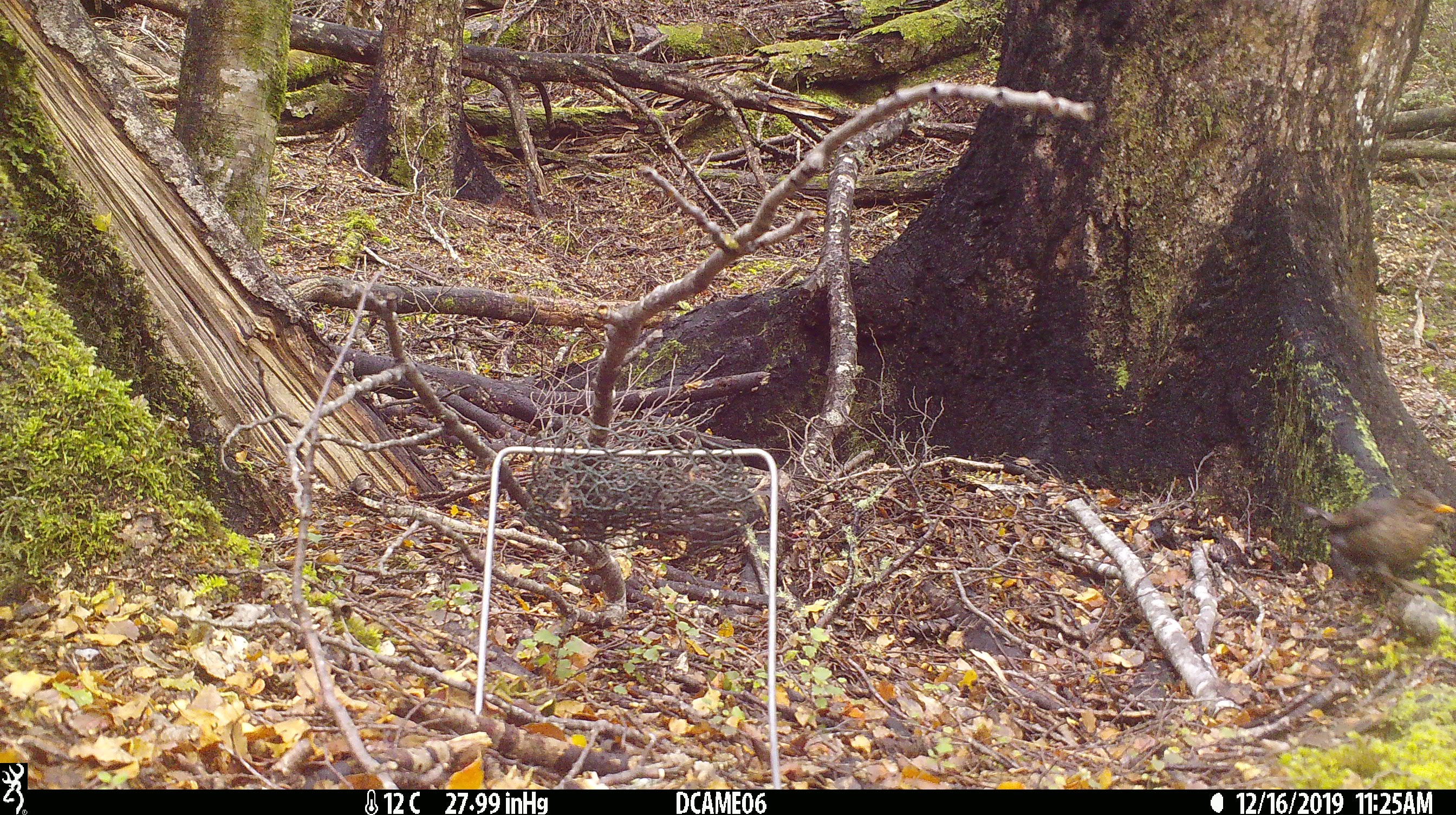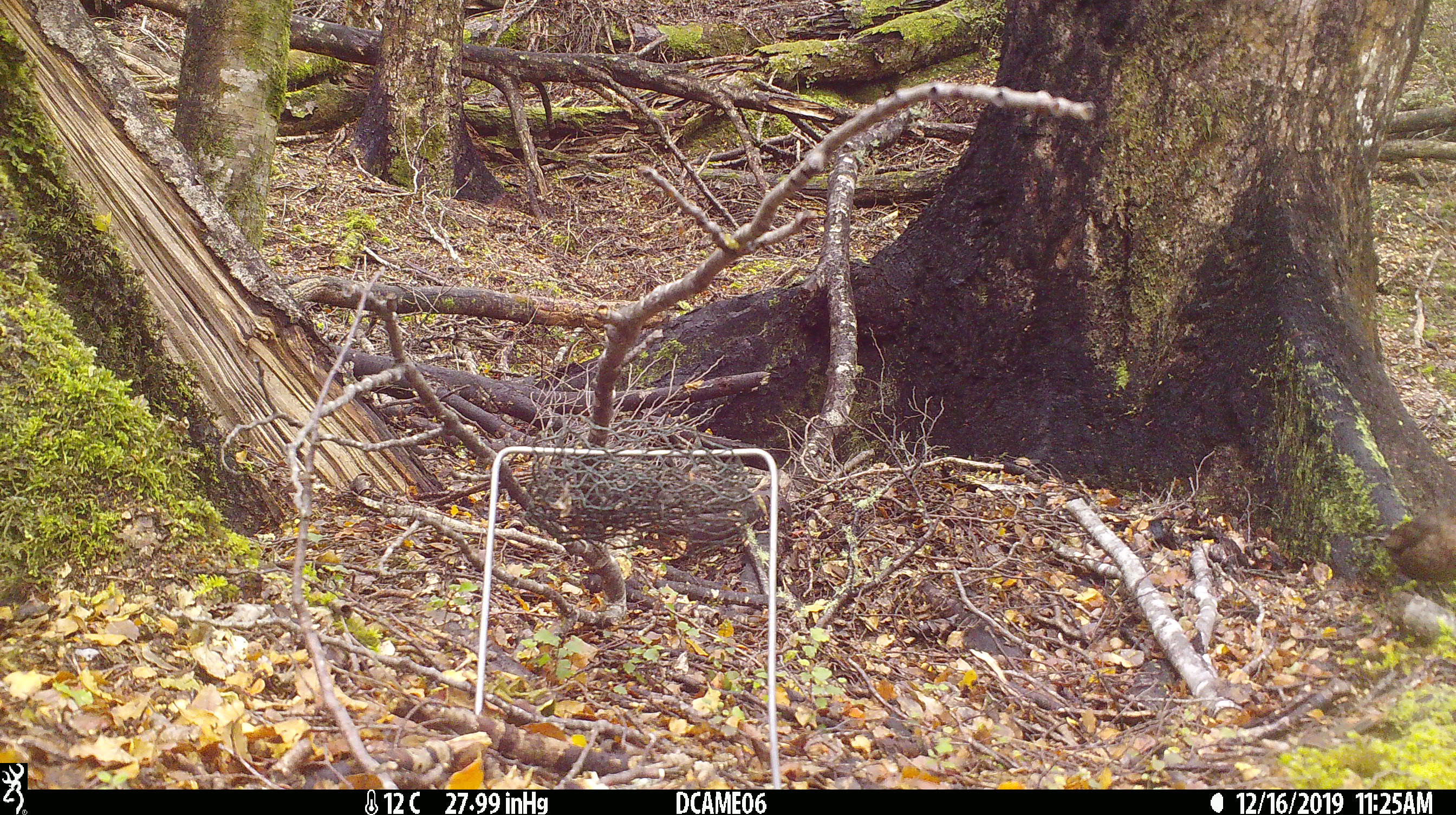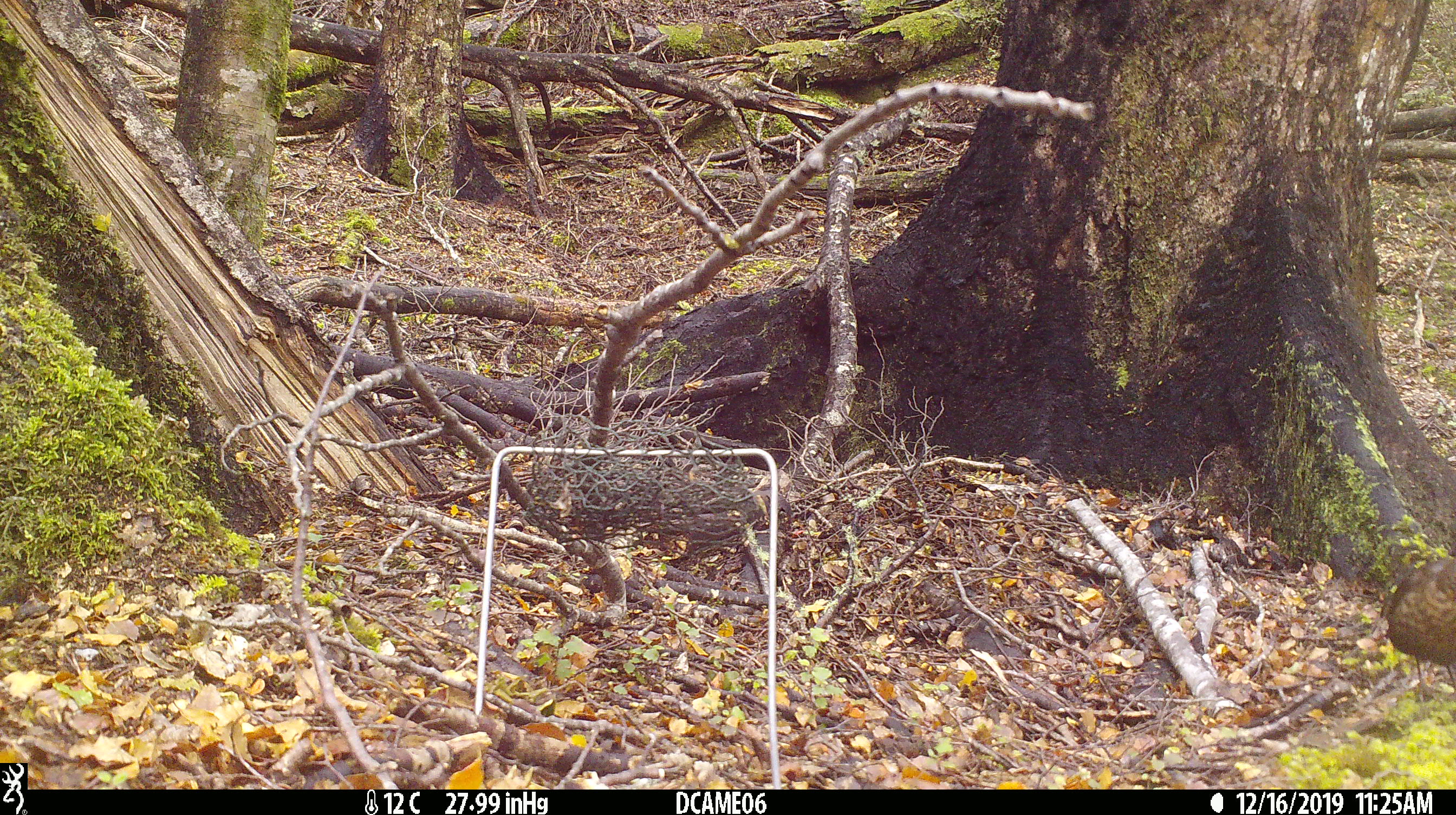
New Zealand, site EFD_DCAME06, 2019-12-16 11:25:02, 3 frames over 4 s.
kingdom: Animalia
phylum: Chordata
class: Aves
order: Passeriformes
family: Turdidae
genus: Turdus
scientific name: Turdus merula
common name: eurasian blackbird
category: blackbird